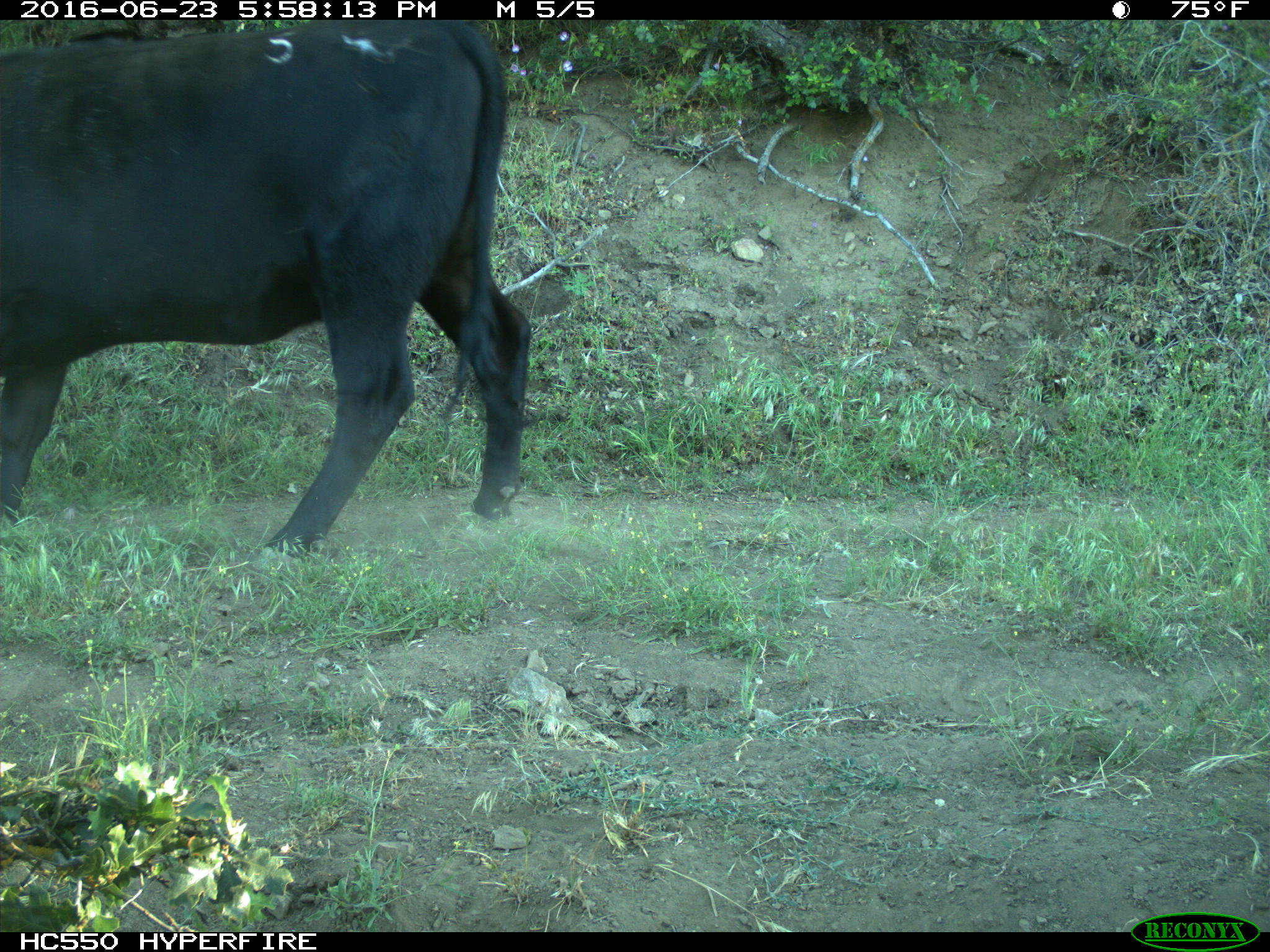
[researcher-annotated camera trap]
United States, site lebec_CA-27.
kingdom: Animalia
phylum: Chordata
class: Mammalia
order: Artiodactyla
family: Bovidae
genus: Bos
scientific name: Bos taurus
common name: domestic cow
Bos taurus (domestic cow).